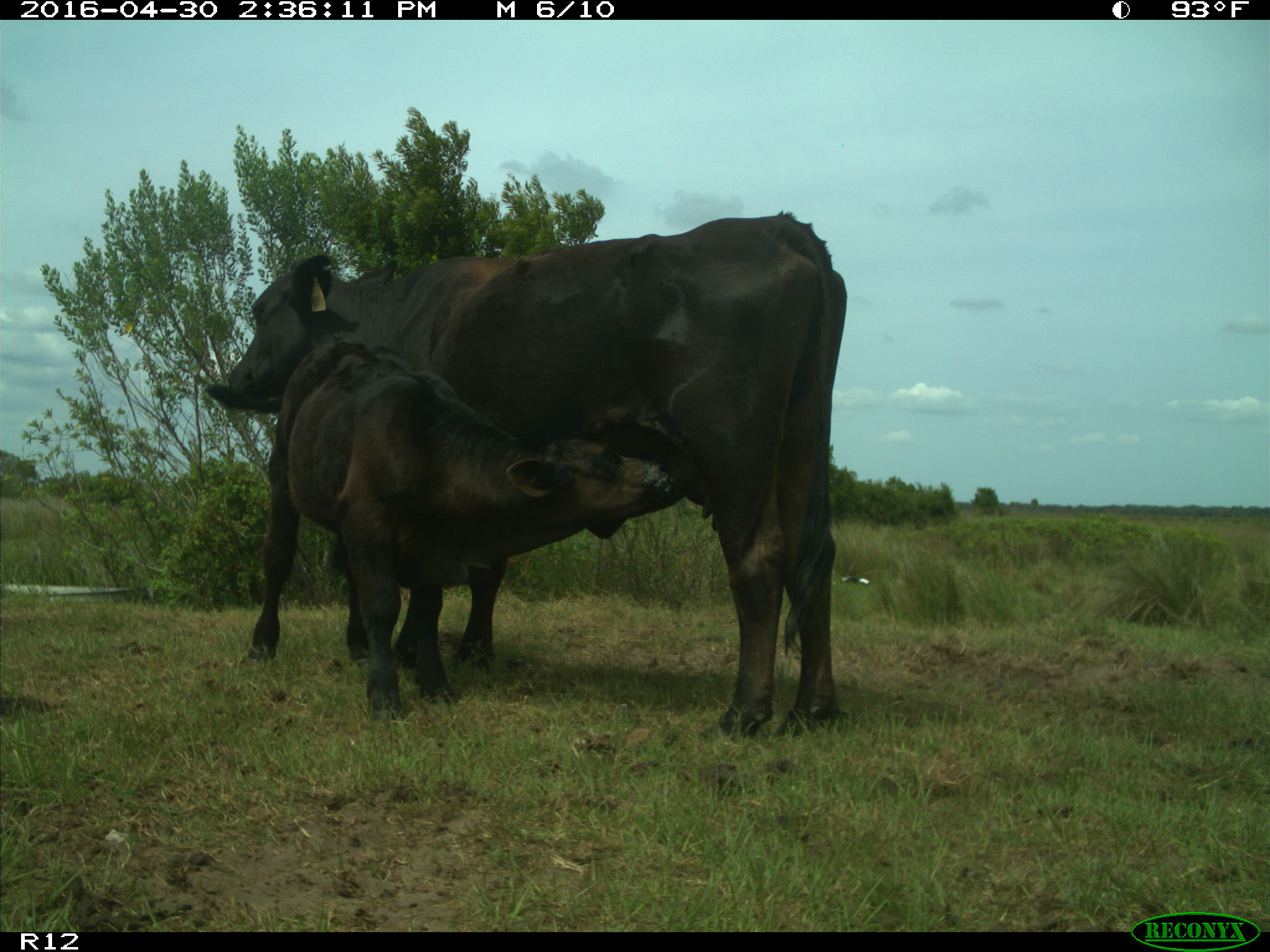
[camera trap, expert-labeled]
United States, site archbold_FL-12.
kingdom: Animalia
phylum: Chordata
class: Mammalia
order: Artiodactyla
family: Bovidae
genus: Bos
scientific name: Bos taurus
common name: domestic cow